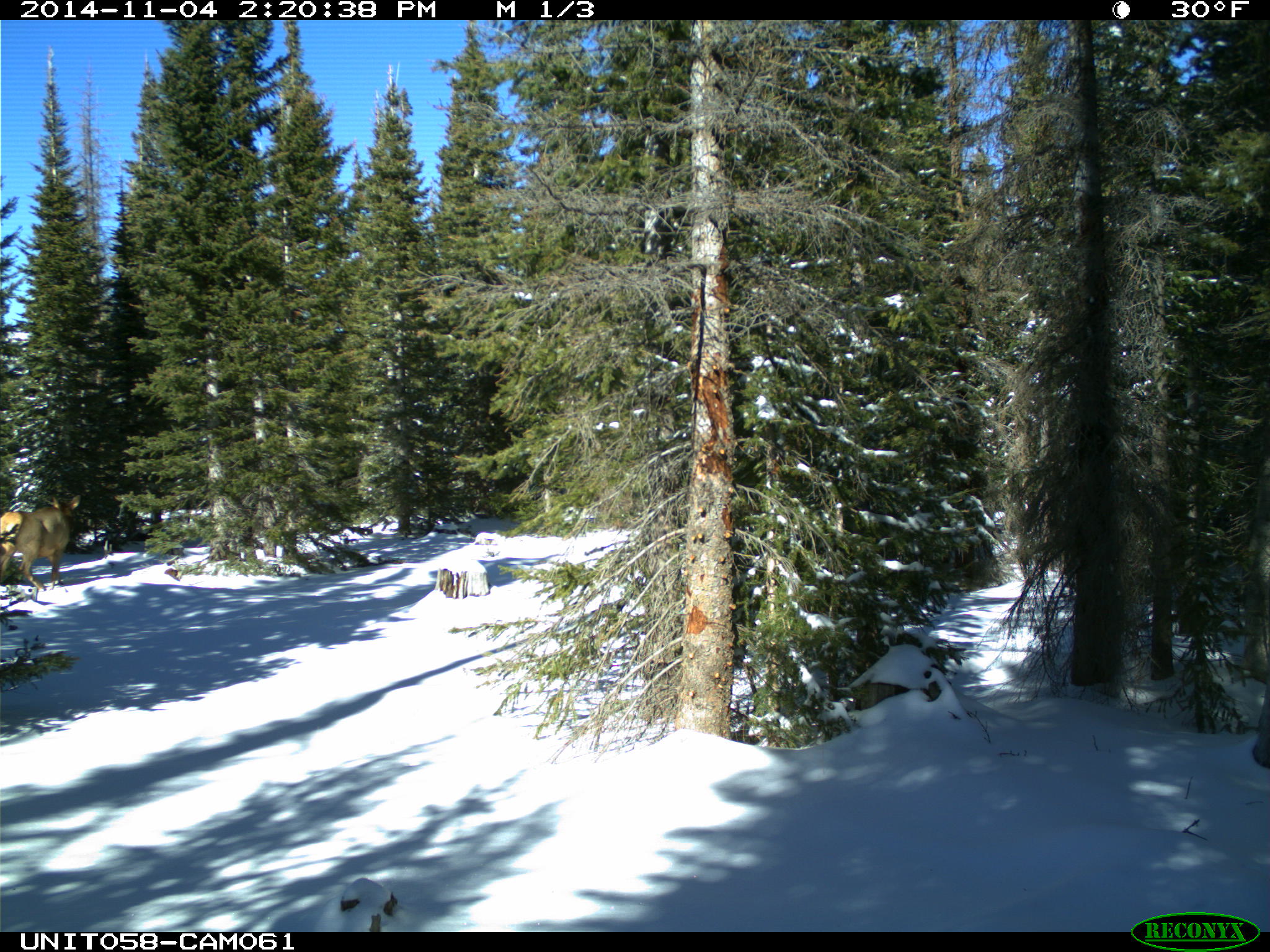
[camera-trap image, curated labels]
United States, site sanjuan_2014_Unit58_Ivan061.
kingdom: Animalia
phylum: Chordata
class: Mammalia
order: Artiodactyla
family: Cervidae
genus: Cervus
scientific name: Cervus elaphus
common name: red deer